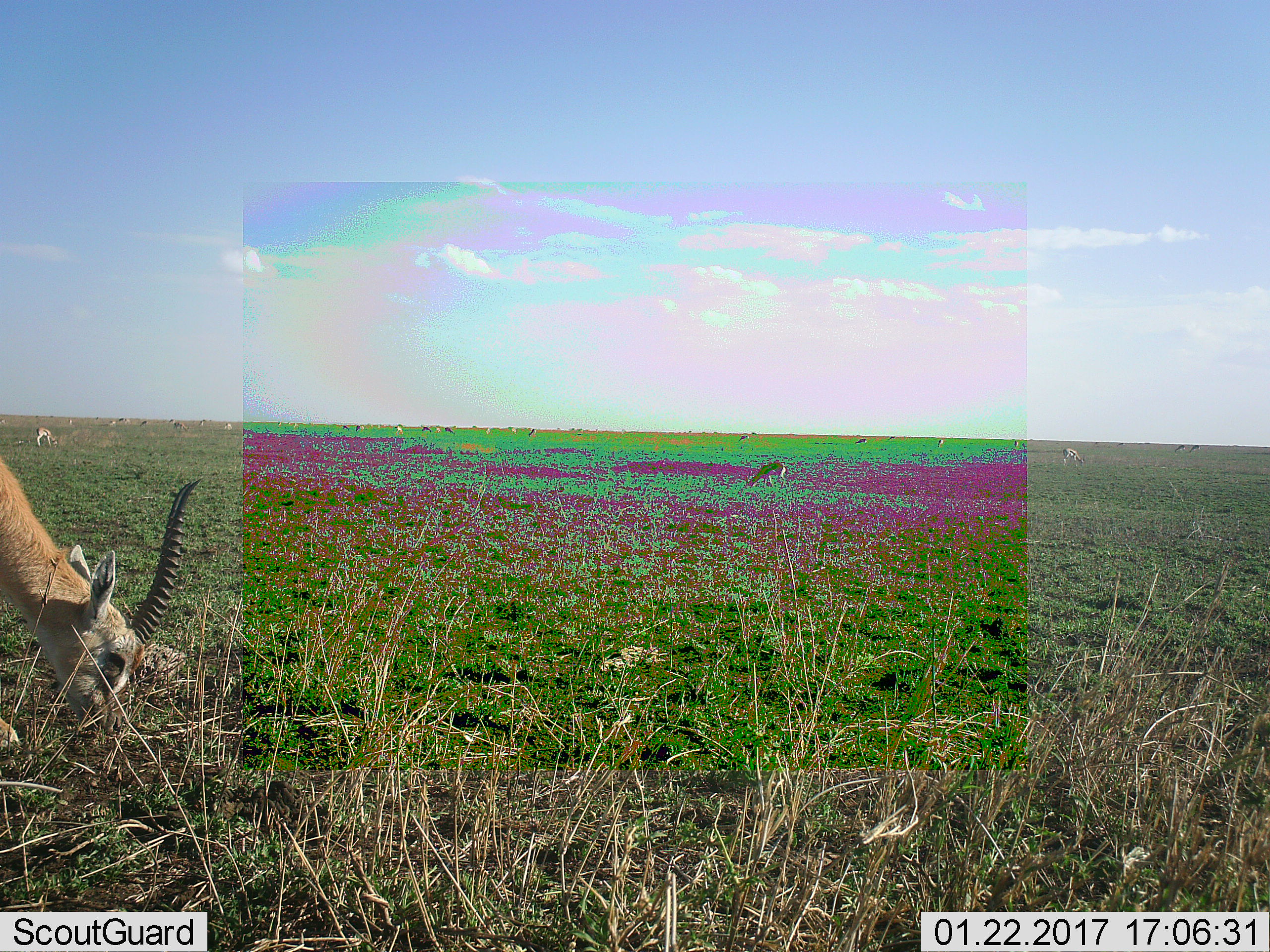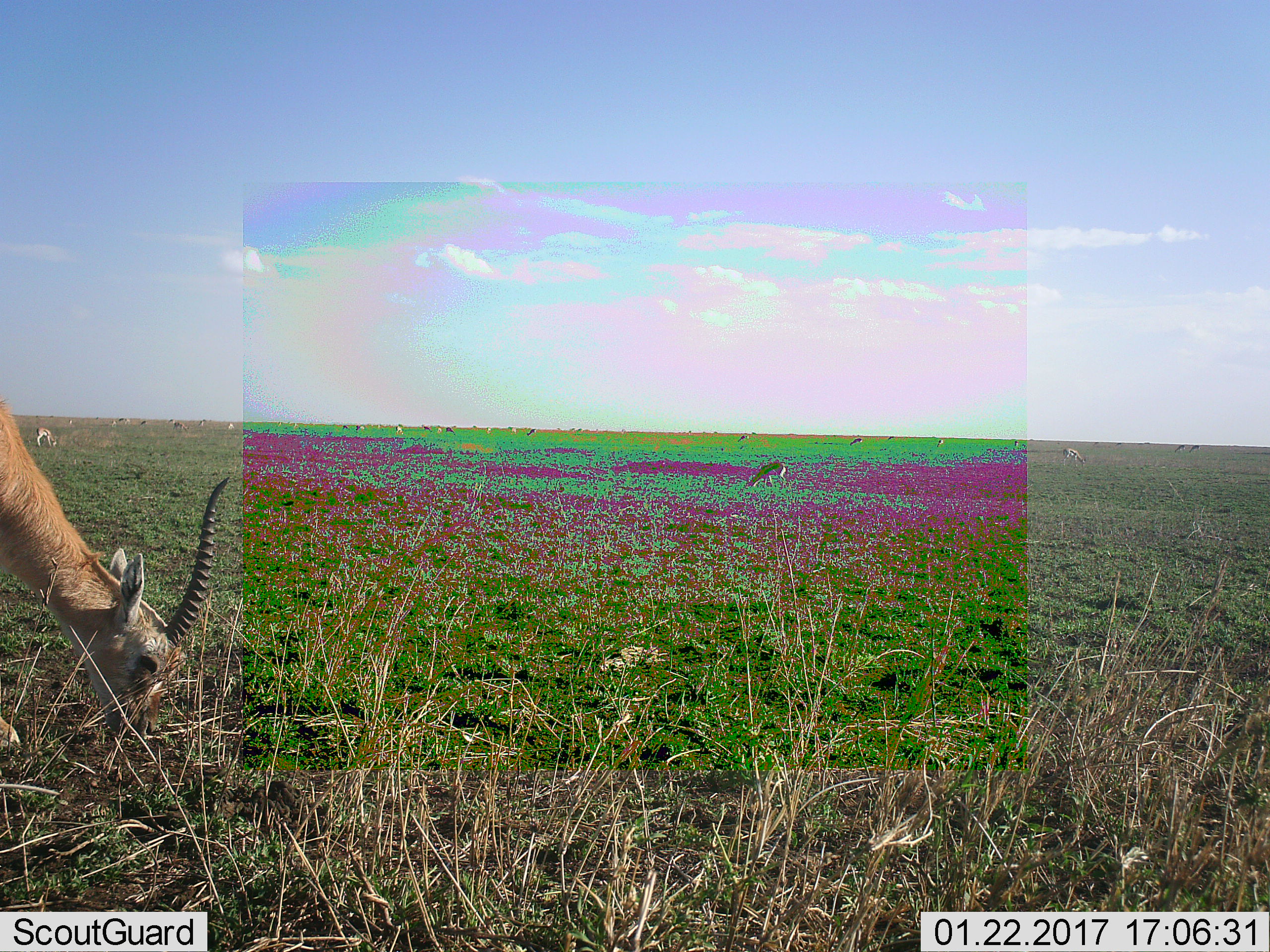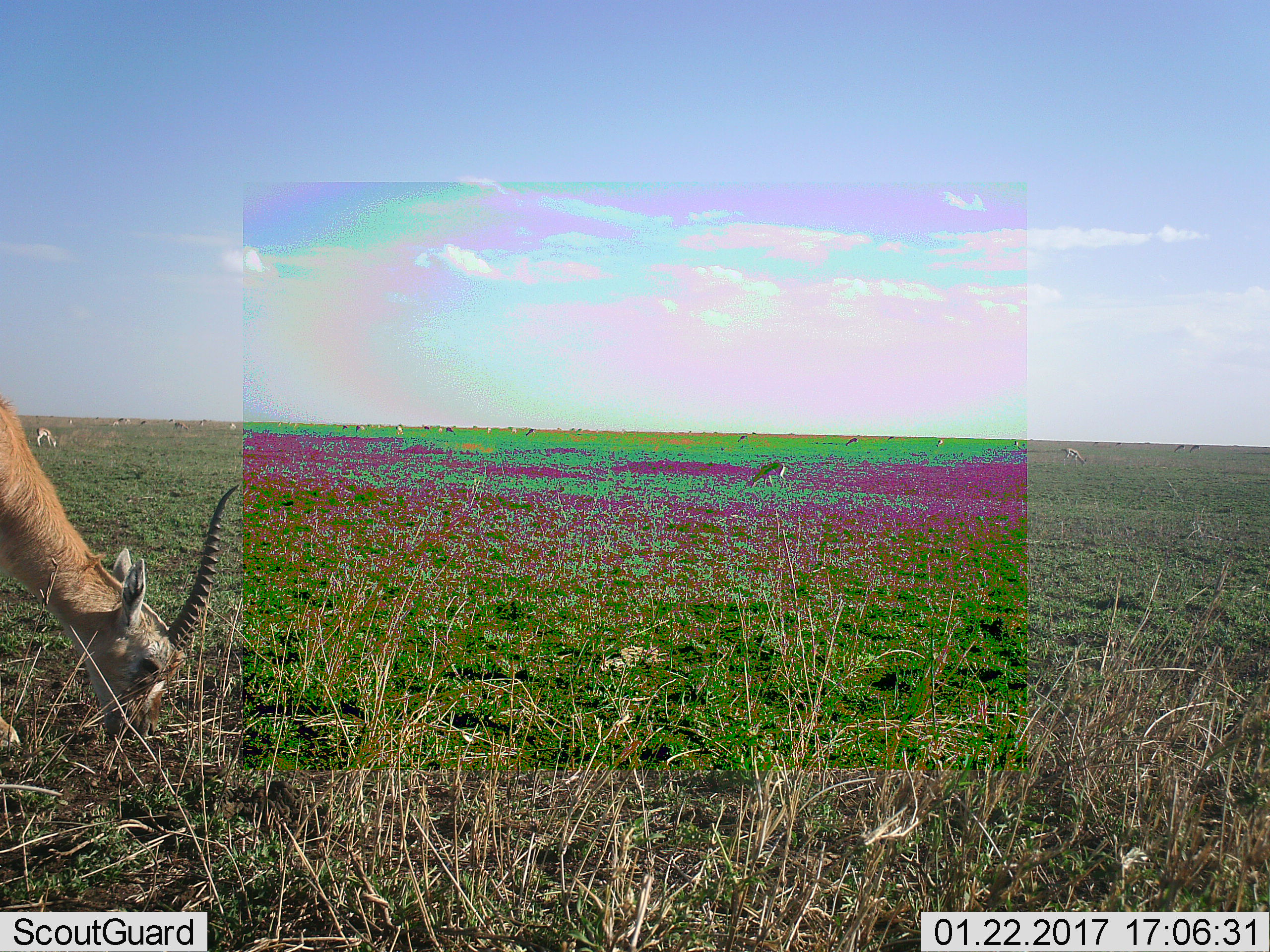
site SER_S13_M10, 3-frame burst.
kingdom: Animalia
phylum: Chordata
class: Mammalia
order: Artiodactyla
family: Bovidae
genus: Eudorcas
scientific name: Eudorcas thomsonii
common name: thomson's gazelle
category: gazellethomsons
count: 11-50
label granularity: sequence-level